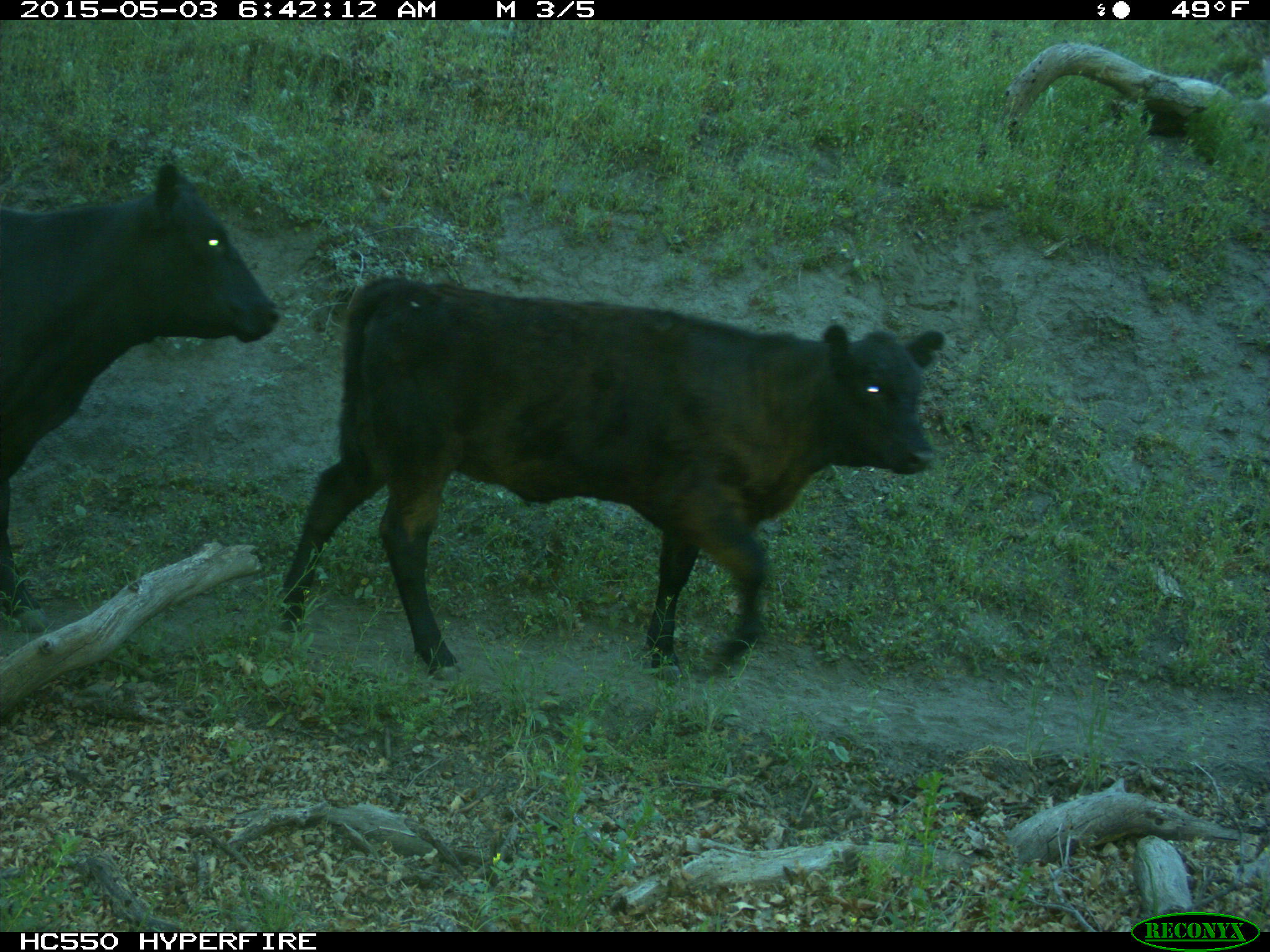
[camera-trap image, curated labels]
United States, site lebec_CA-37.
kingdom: Animalia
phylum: Chordata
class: Mammalia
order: Artiodactyla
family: Bovidae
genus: Bos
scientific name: Bos taurus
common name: domestic cow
Bos taurus (domestic cow).